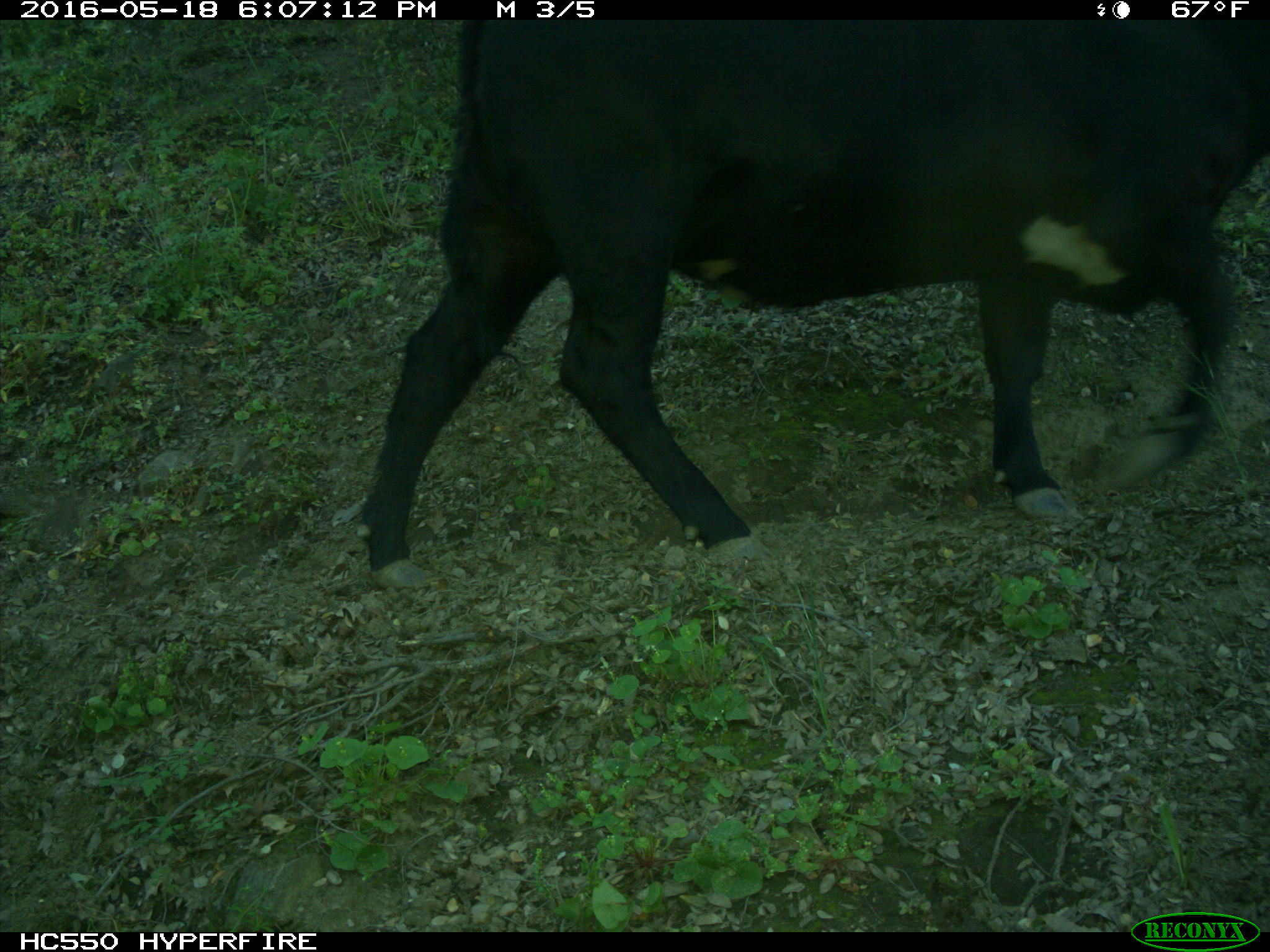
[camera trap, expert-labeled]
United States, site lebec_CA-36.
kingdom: Animalia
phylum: Chordata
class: Mammalia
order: Artiodactyla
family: Bovidae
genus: Bos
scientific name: Bos taurus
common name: domestic cow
Bos taurus (domestic cow).